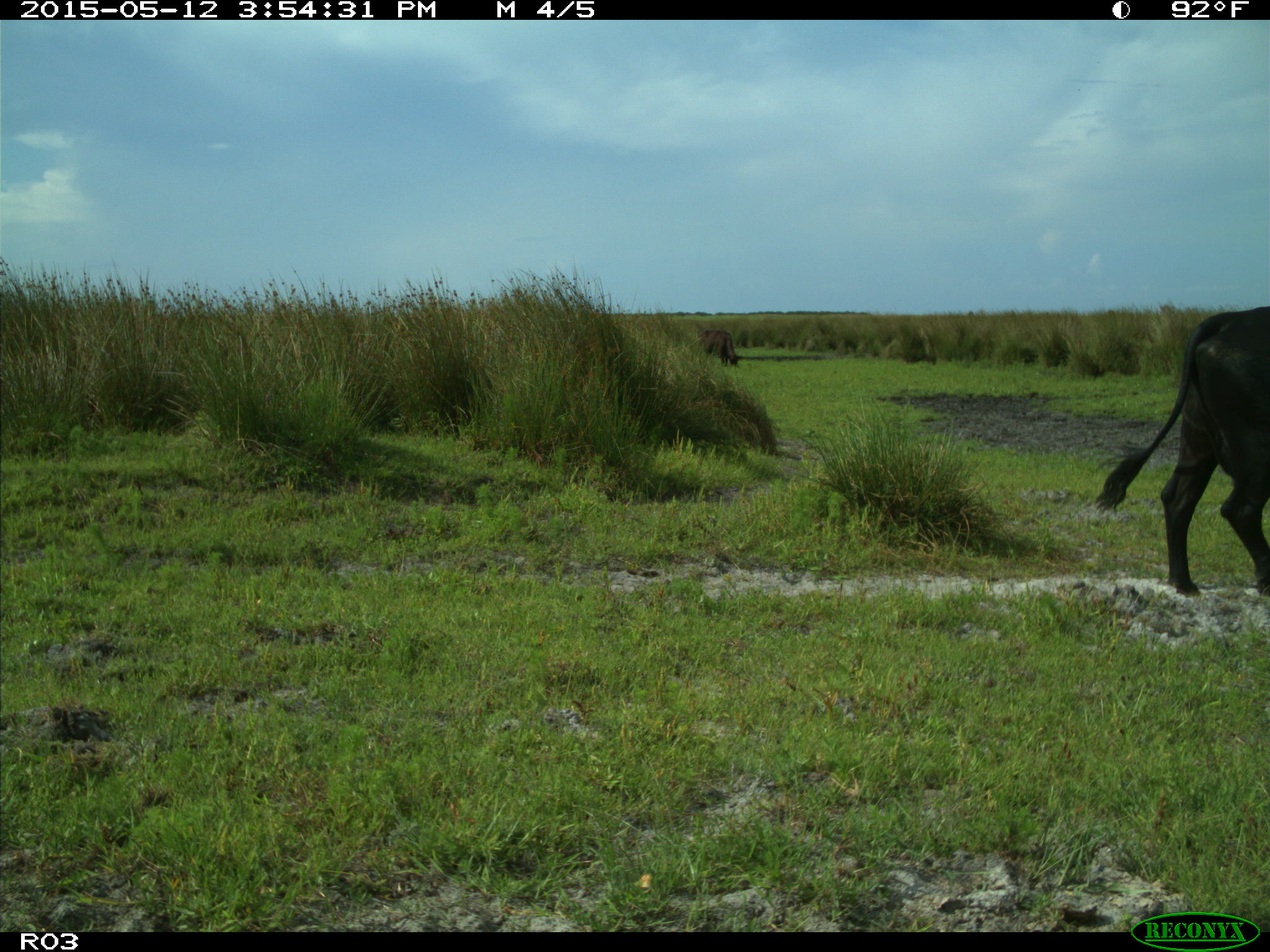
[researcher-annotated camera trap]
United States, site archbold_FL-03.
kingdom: Animalia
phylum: Chordata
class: Mammalia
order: Artiodactyla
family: Bovidae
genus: Bos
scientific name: Bos taurus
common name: domestic cow